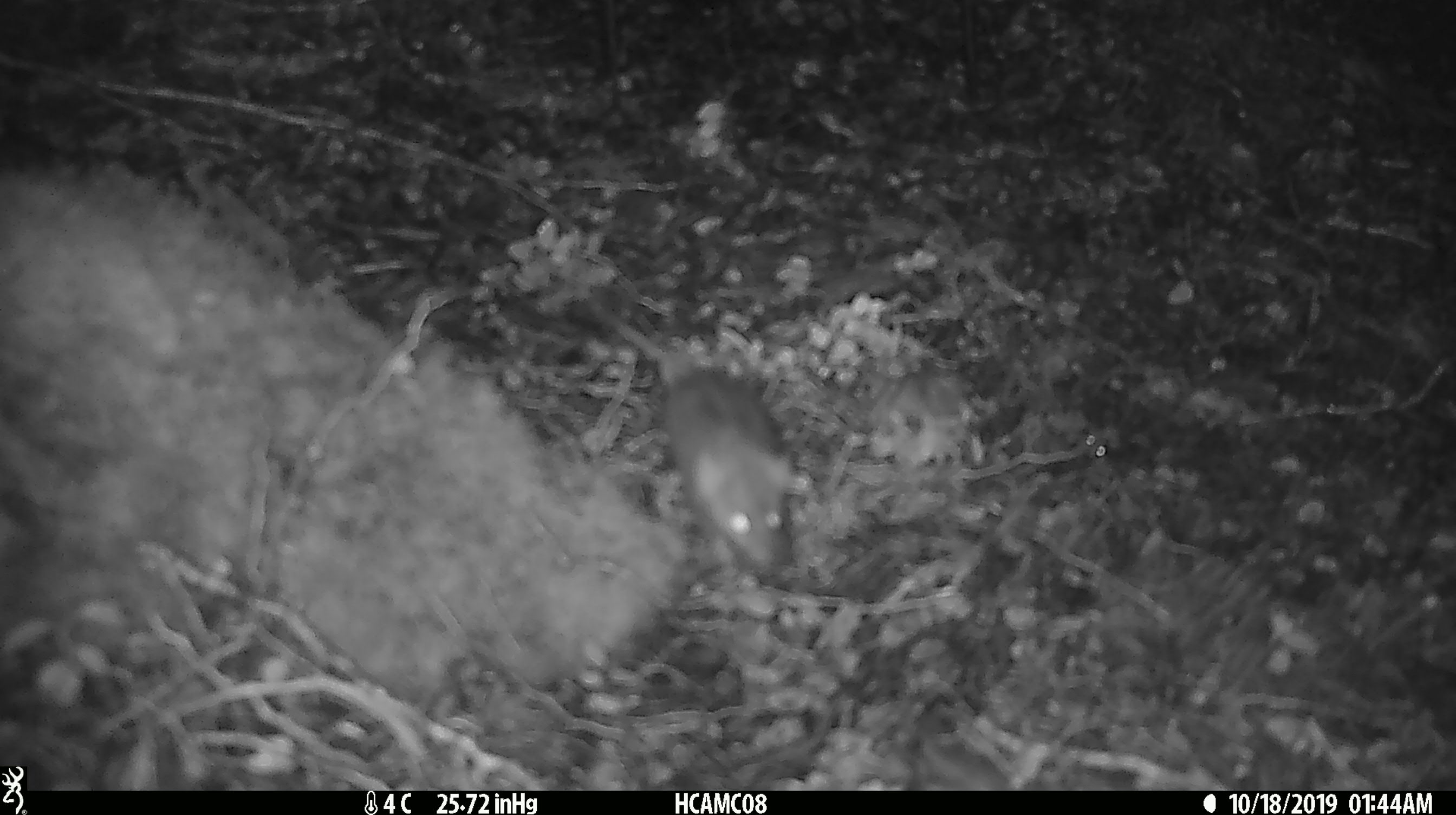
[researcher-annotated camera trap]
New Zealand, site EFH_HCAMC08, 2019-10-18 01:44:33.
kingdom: Animalia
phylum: Chordata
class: Mammalia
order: Rodentia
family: Muridae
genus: Mus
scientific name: Mus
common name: mouse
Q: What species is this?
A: Mouse (Mus).